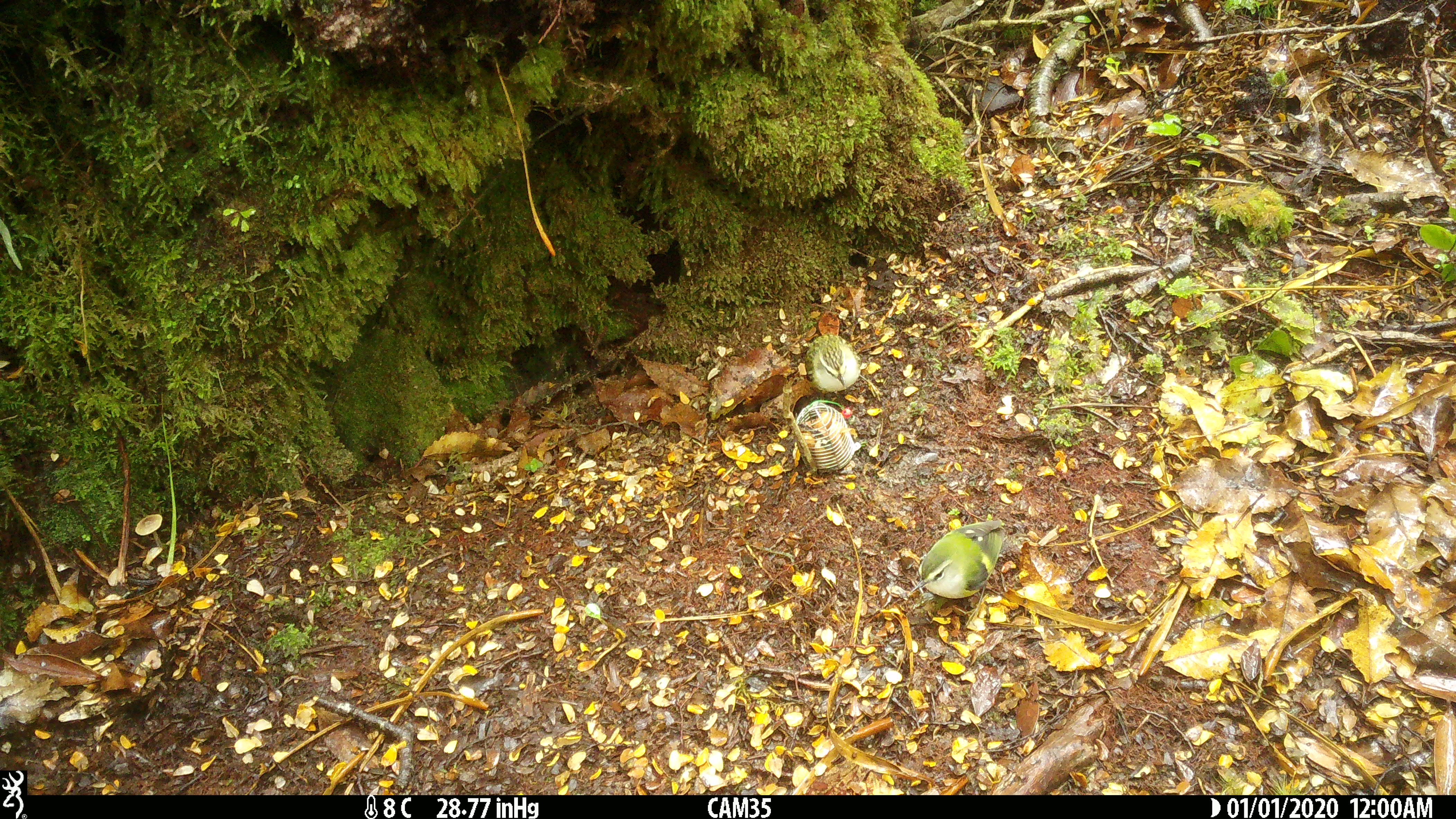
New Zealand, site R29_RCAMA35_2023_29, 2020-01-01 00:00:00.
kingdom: Animalia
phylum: Chordata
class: Aves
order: Passeriformes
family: Acanthisittidae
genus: Acanthisitta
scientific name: Acanthisitta chloris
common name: rifleman